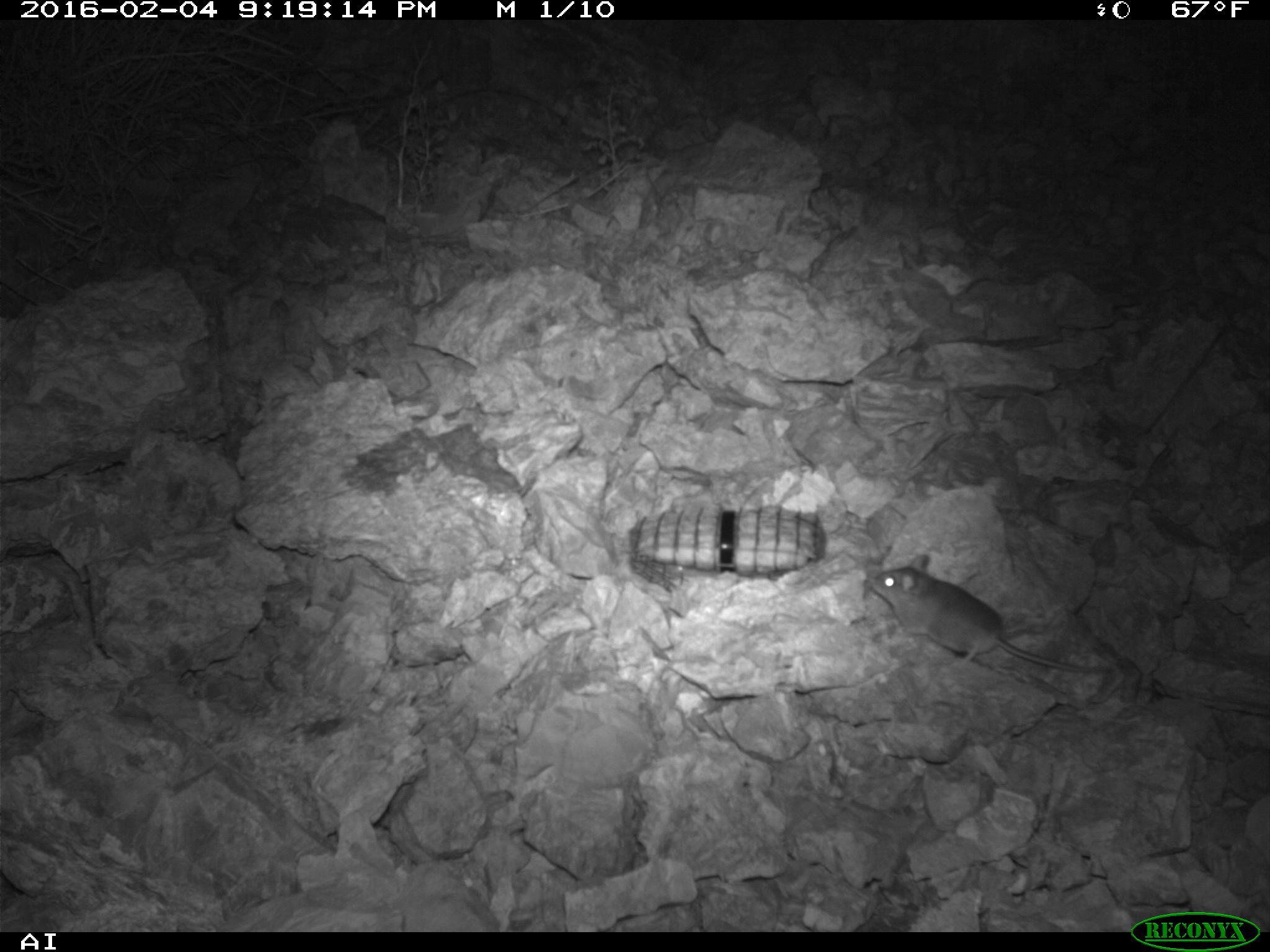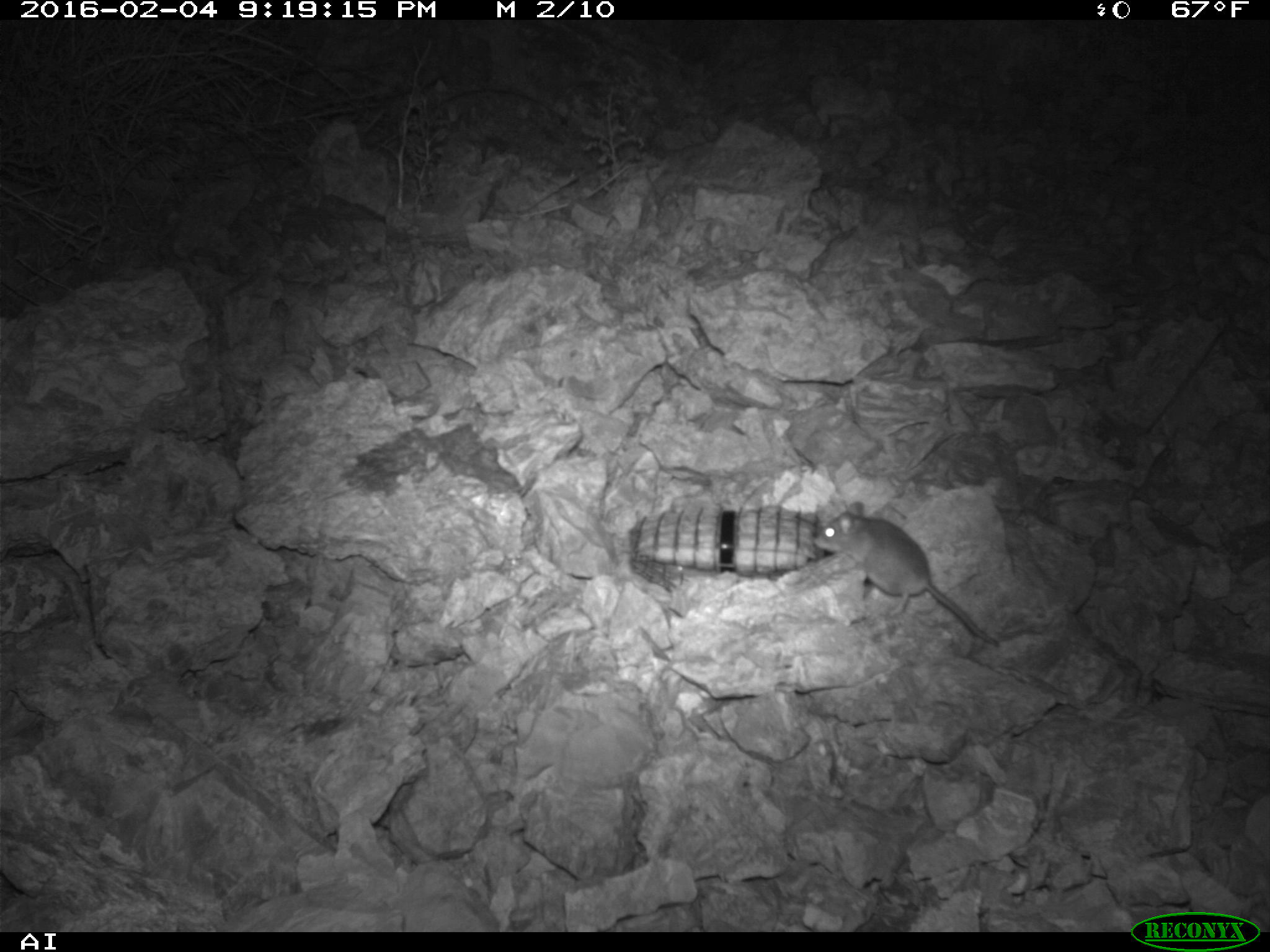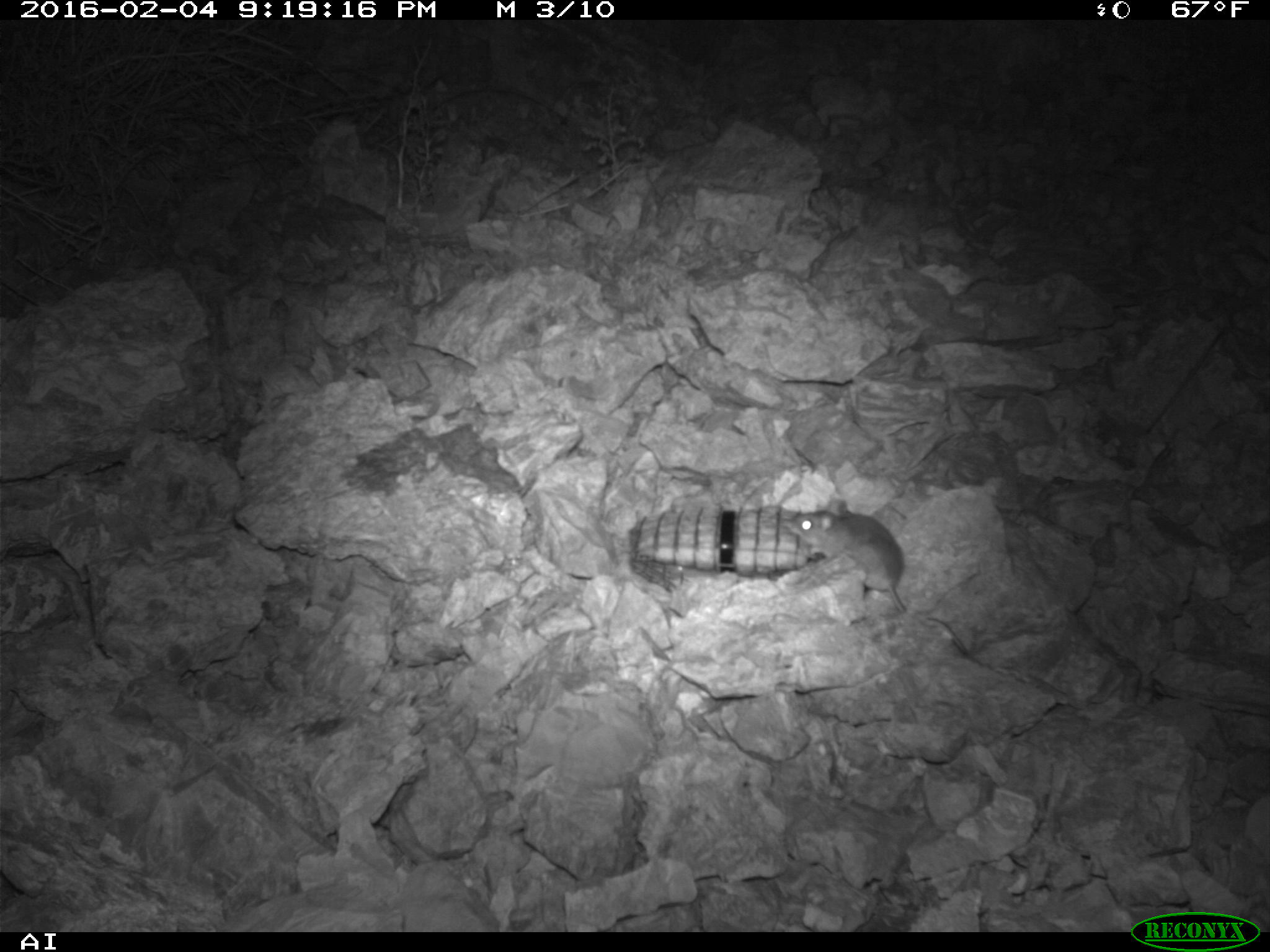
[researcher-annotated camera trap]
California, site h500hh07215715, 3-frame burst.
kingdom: Animalia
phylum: Chordata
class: Mammalia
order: Rodentia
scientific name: Rodentia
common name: rodent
Rodent (Rodentia).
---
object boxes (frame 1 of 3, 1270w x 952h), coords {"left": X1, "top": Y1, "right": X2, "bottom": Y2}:
rodent: {"left": 866, "top": 550, "right": 1116, "bottom": 677}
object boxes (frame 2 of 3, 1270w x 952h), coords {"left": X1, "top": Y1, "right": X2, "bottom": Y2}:
rodent: {"left": 816, "top": 501, "right": 1000, "bottom": 649}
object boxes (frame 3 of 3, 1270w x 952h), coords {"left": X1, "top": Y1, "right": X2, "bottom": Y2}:
rodent: {"left": 786, "top": 501, "right": 966, "bottom": 653}